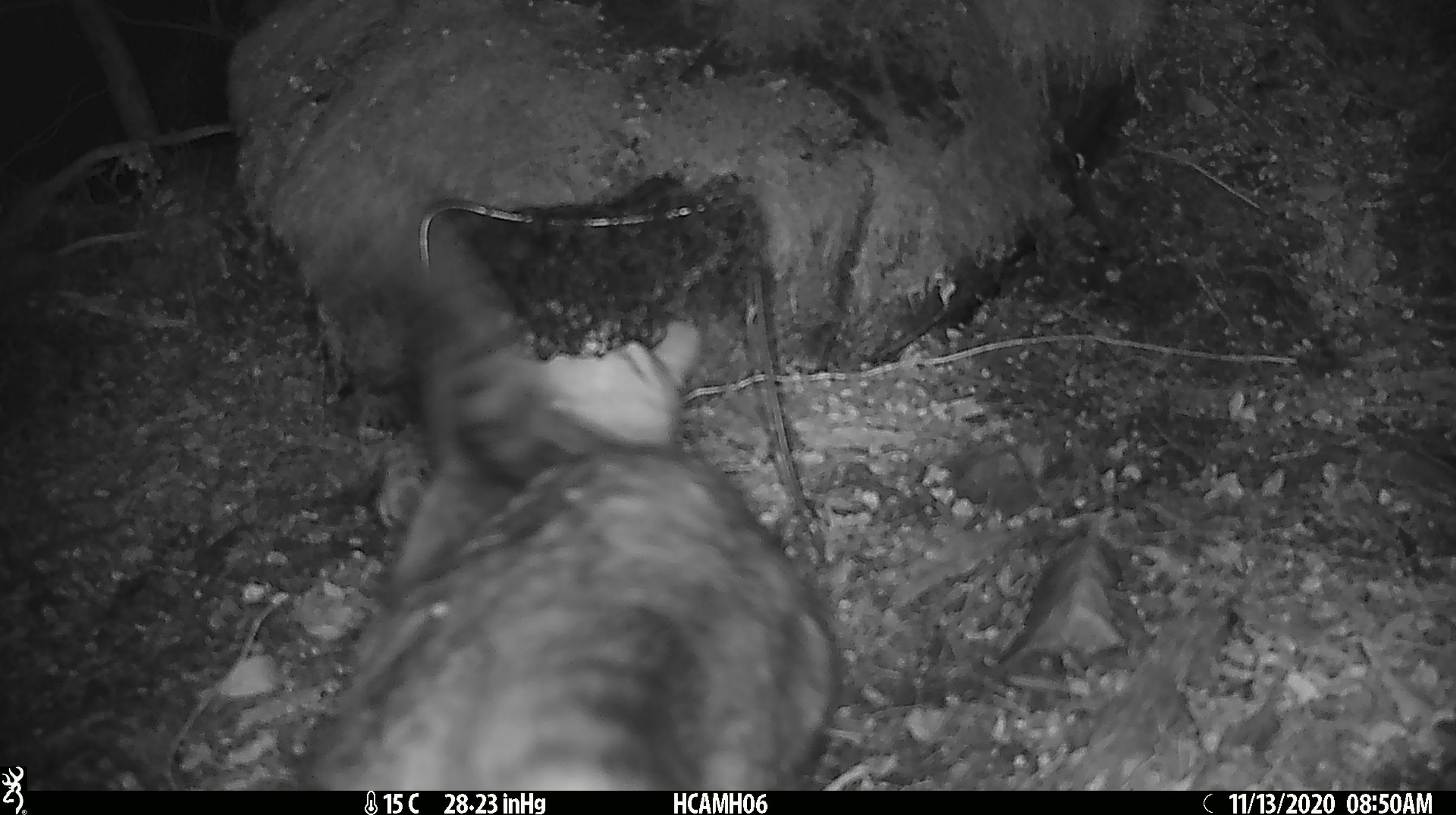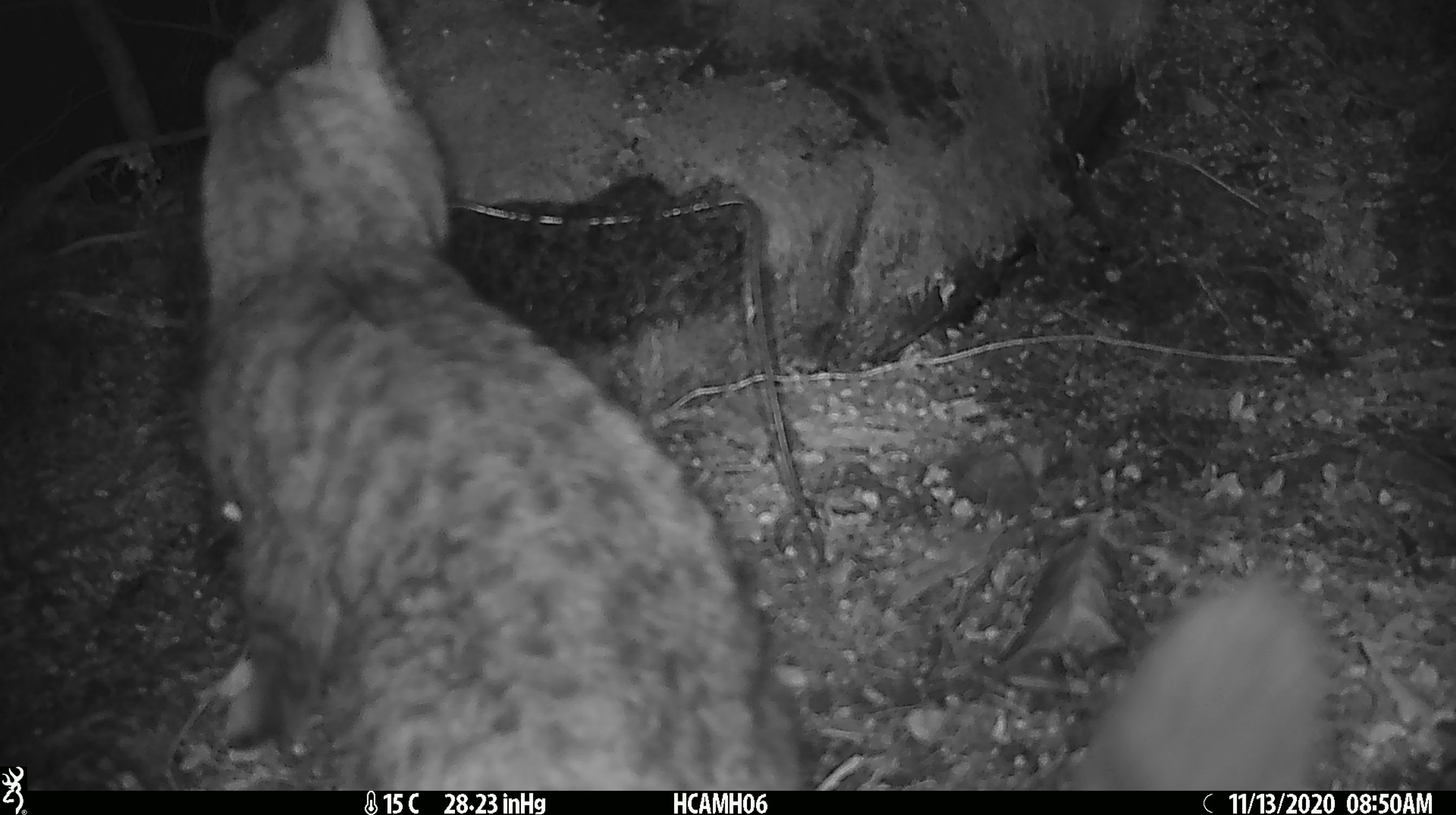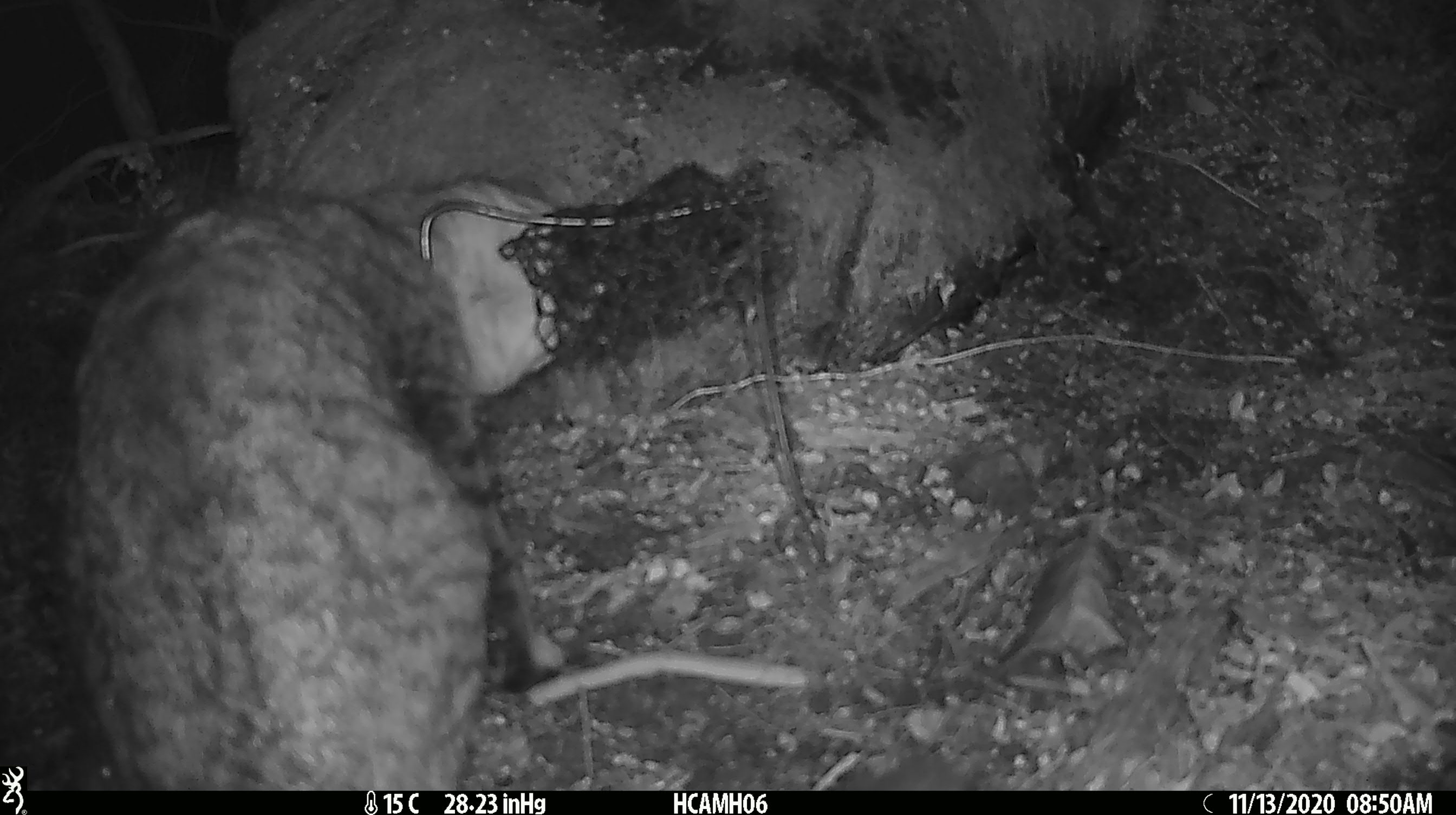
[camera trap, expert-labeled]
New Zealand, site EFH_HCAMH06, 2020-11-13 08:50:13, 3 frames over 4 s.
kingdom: Animalia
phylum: Chordata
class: Mammalia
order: Carnivora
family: Felidae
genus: Felis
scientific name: Felis catus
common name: domestic cat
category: cat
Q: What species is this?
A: Cat (domestic cat) (Felis catus).